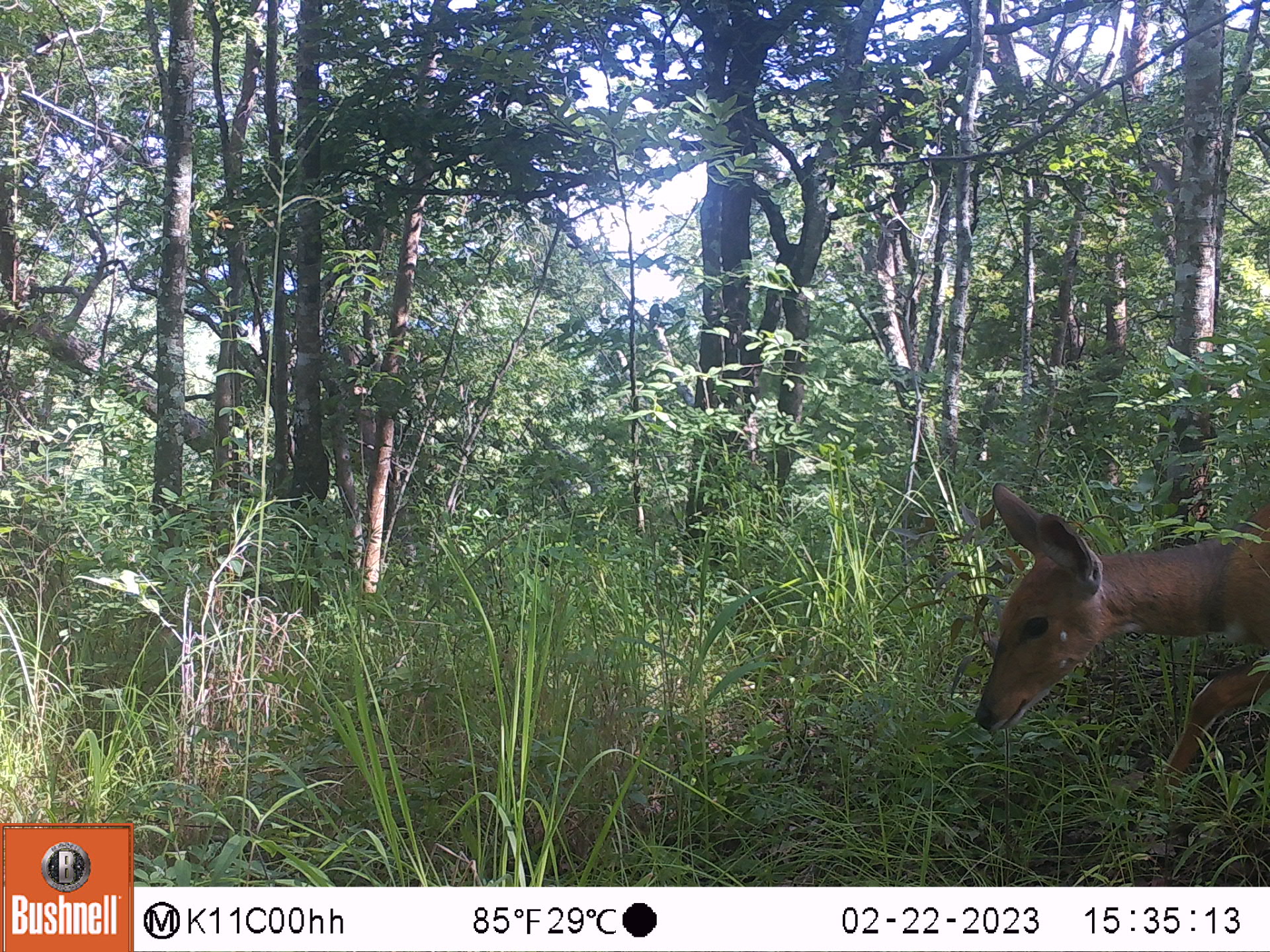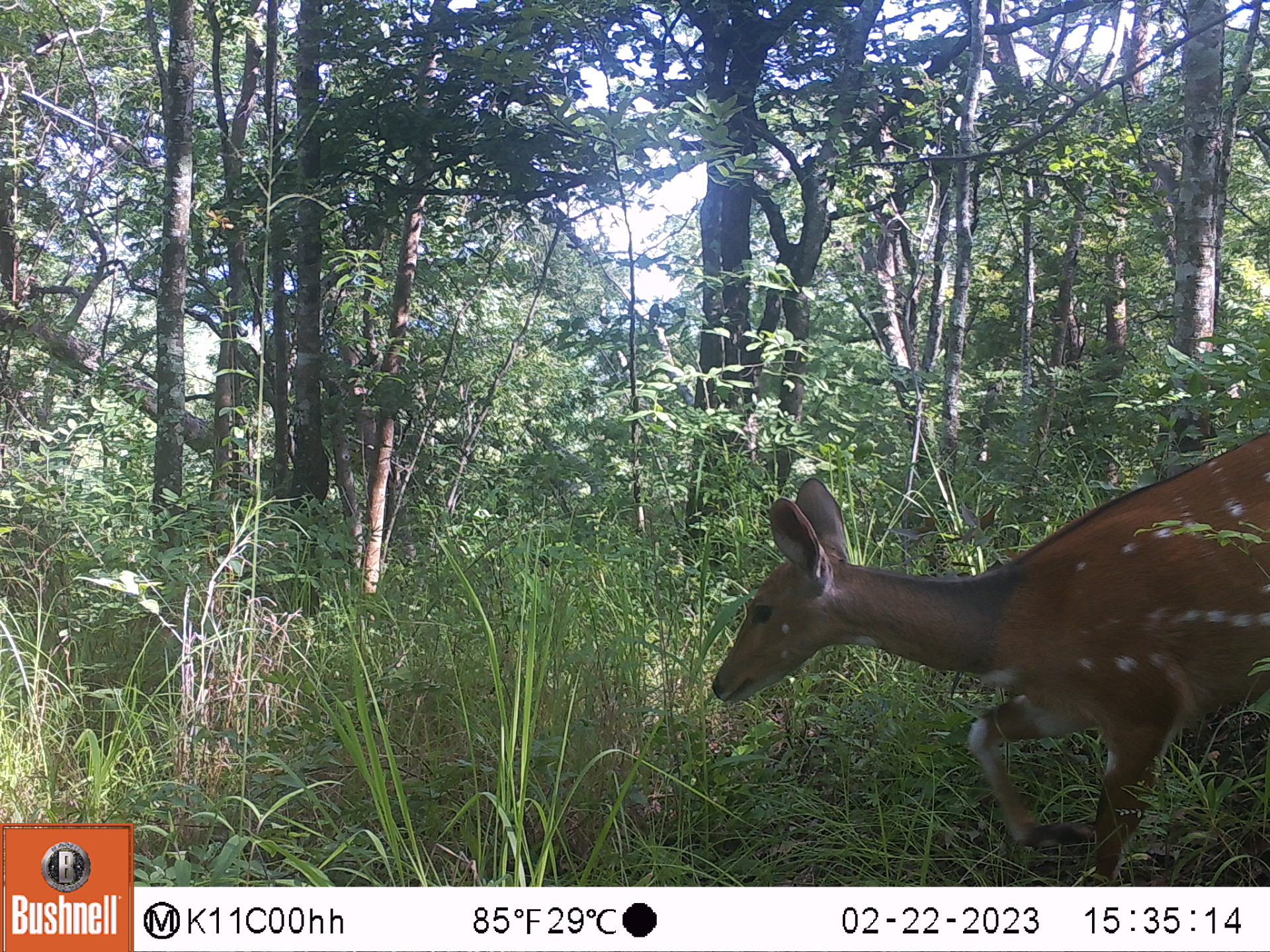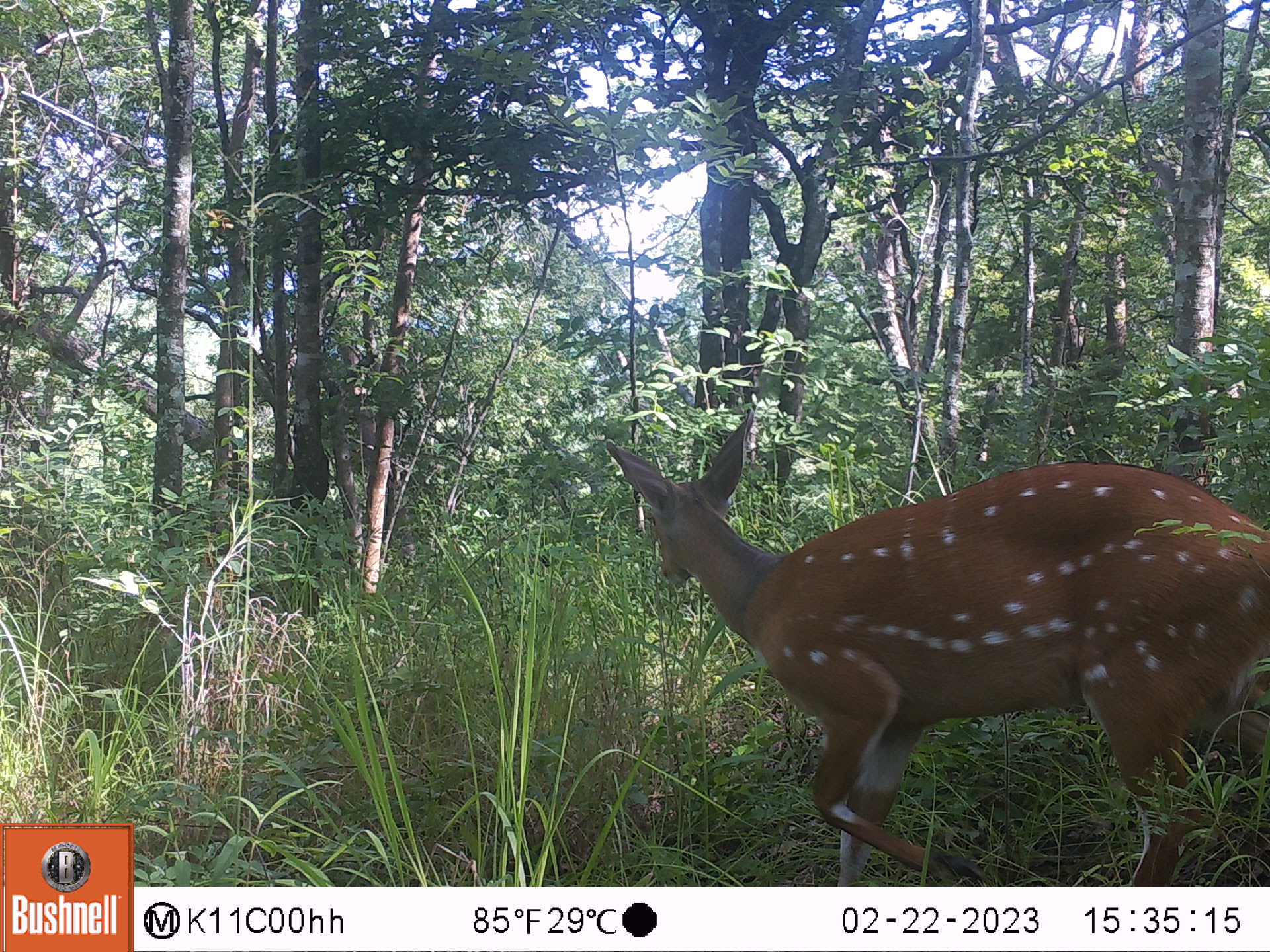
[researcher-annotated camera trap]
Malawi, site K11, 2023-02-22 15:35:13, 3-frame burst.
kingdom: Animalia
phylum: Chordata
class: Mammalia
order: Artiodactyla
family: Bovidae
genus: Tragelaphus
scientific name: Tragelaphus sylvaticus sylvaticus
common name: cape bushbuck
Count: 1.